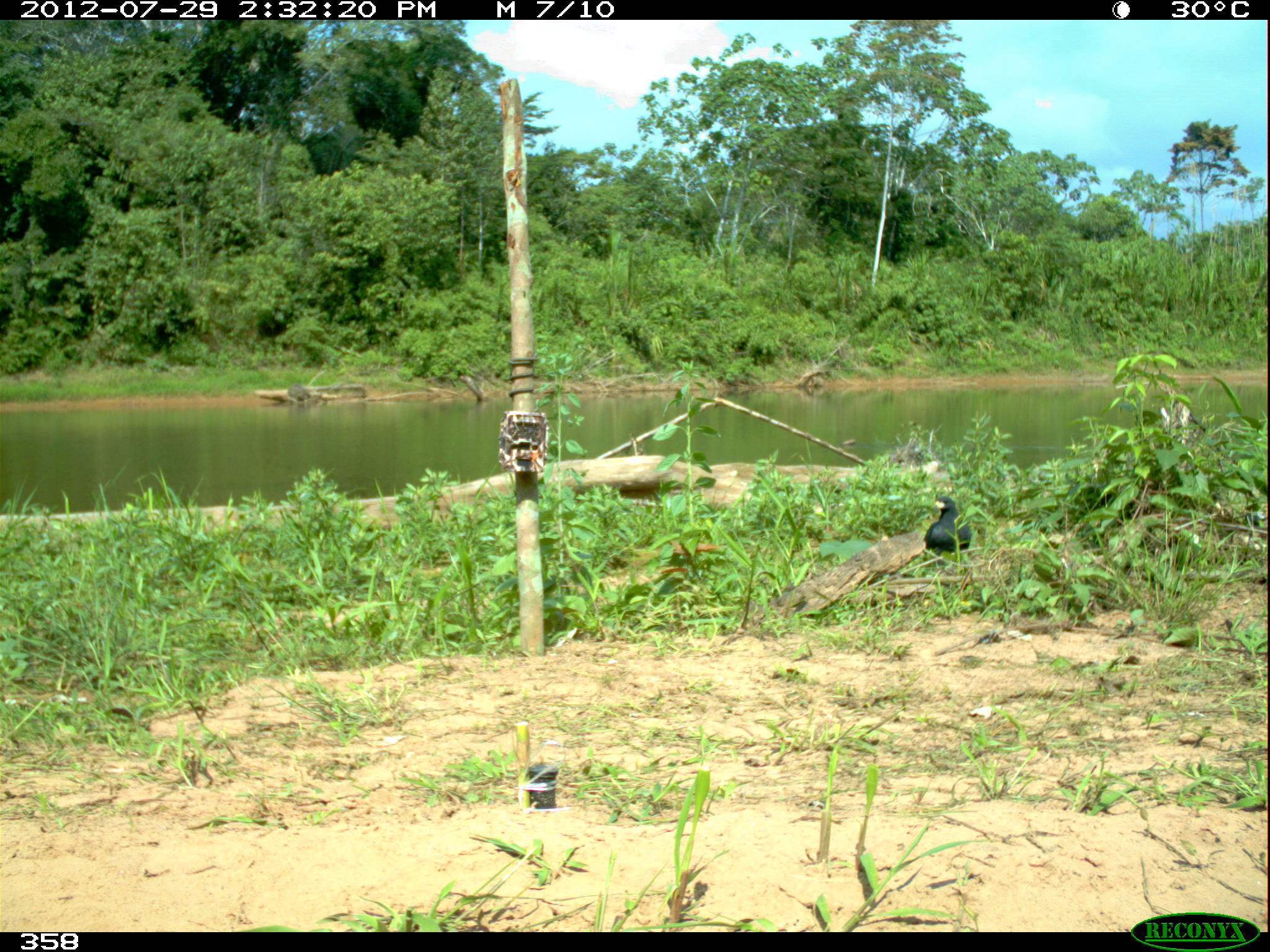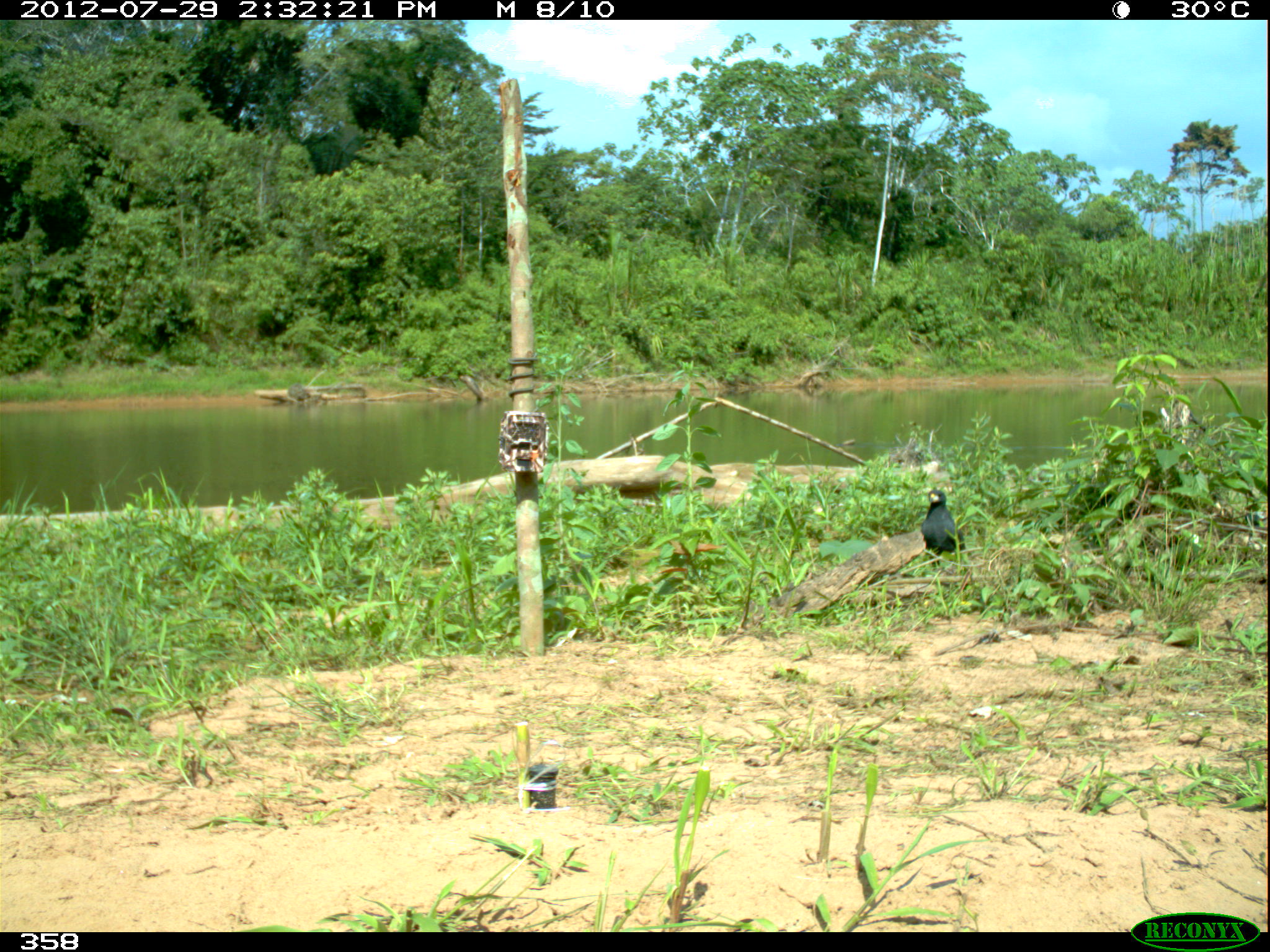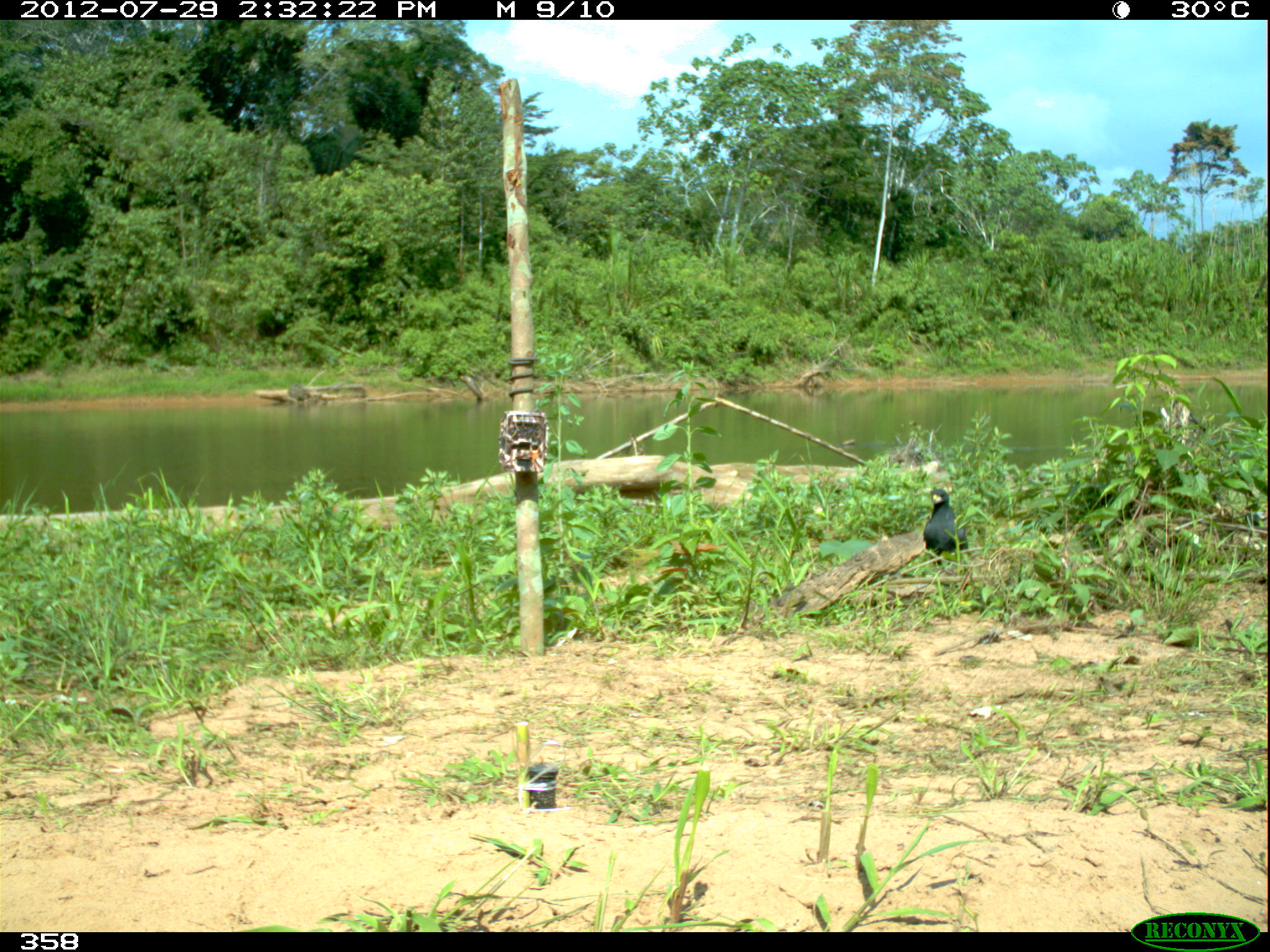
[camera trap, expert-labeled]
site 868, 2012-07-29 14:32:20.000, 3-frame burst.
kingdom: Animalia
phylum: Chordata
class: Aves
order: Accipitriformes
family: Accipitridae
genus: Buteogallus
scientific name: Buteogallus urubitinga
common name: great black hawk